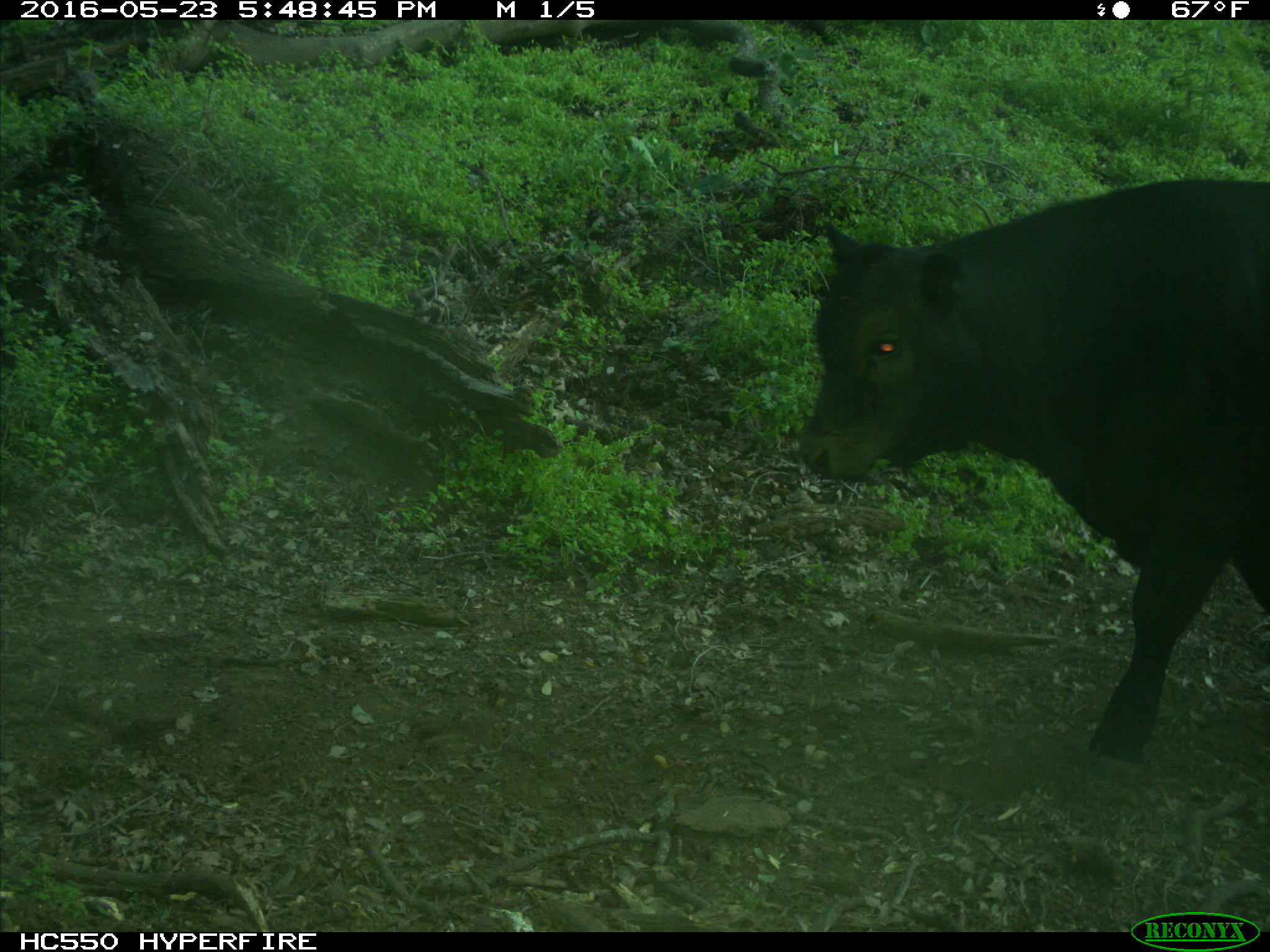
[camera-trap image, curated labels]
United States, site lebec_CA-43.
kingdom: Animalia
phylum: Chordata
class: Mammalia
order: Artiodactyla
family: Bovidae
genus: Bos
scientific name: Bos taurus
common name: domestic cow